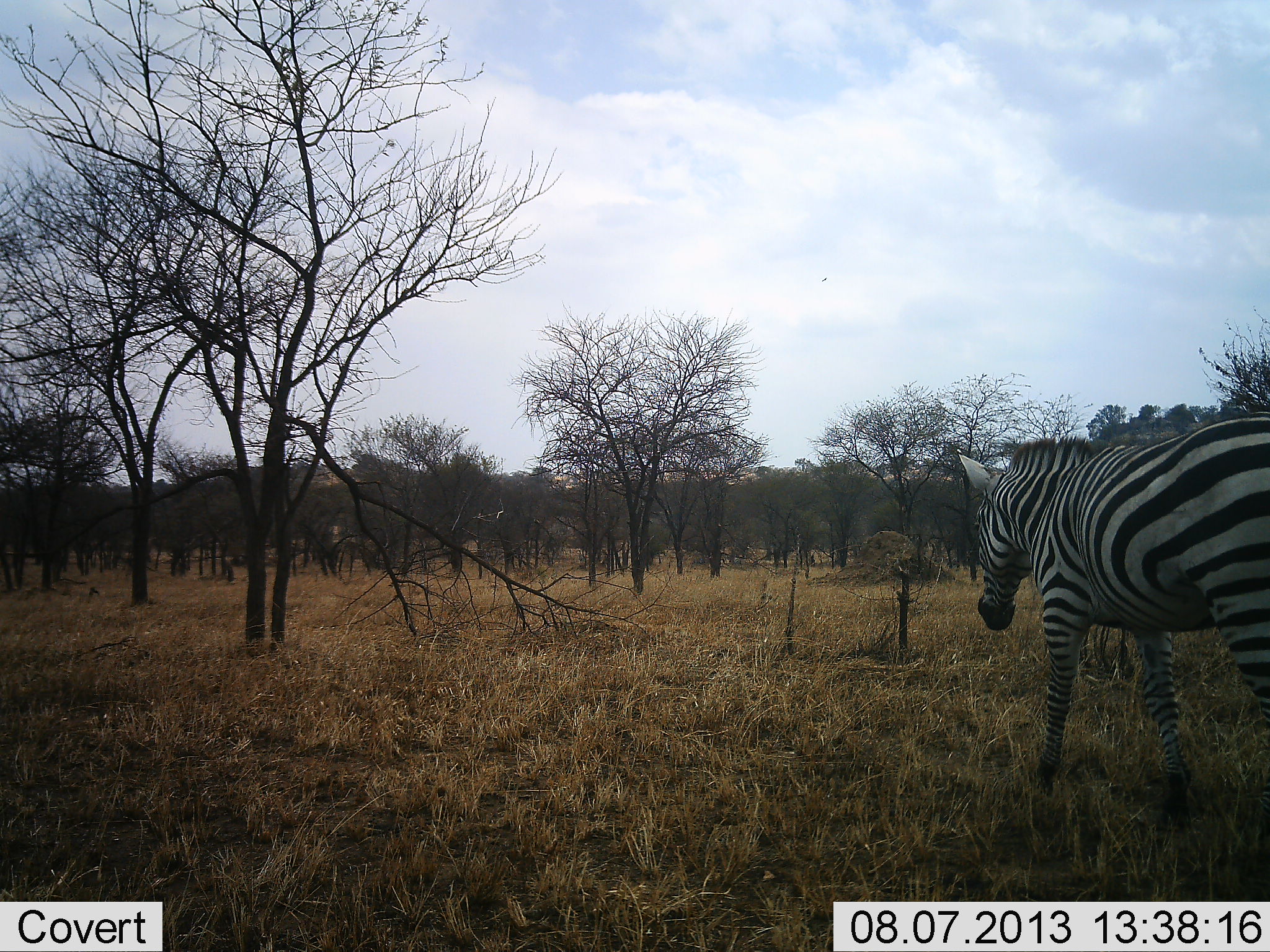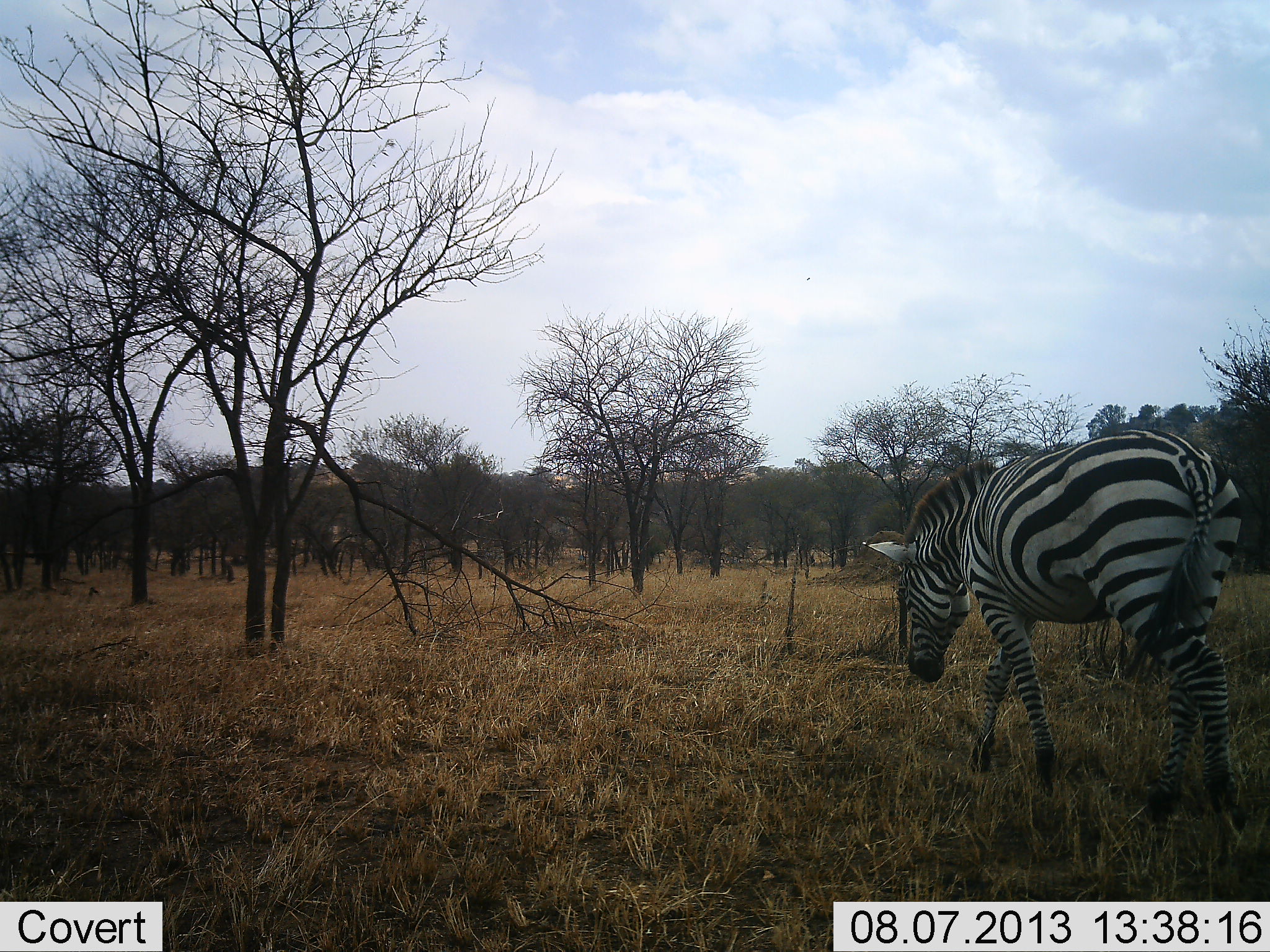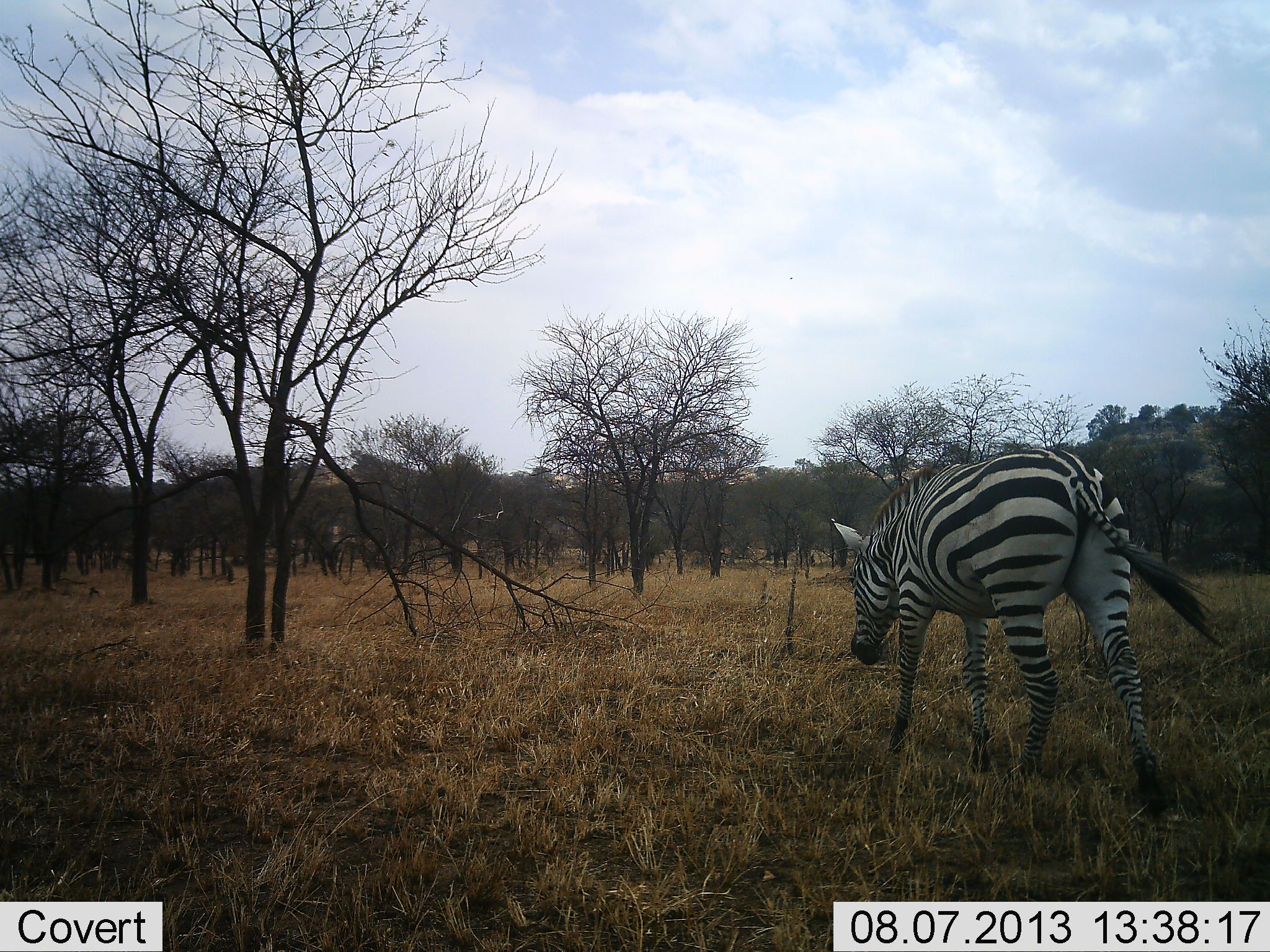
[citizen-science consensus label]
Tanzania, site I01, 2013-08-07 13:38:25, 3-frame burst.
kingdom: Animalia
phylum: Chordata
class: Mammalia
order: Perissodactyla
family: Equidae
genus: Equus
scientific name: Equus quagga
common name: plains zebra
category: zebra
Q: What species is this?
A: Zebra (plains zebra) (Equus quagga).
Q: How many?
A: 1.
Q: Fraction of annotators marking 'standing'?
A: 9%.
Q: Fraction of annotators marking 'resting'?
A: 0%.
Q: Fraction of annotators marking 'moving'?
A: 91%.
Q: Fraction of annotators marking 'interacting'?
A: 0%.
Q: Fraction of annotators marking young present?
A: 0%.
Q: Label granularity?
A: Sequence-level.